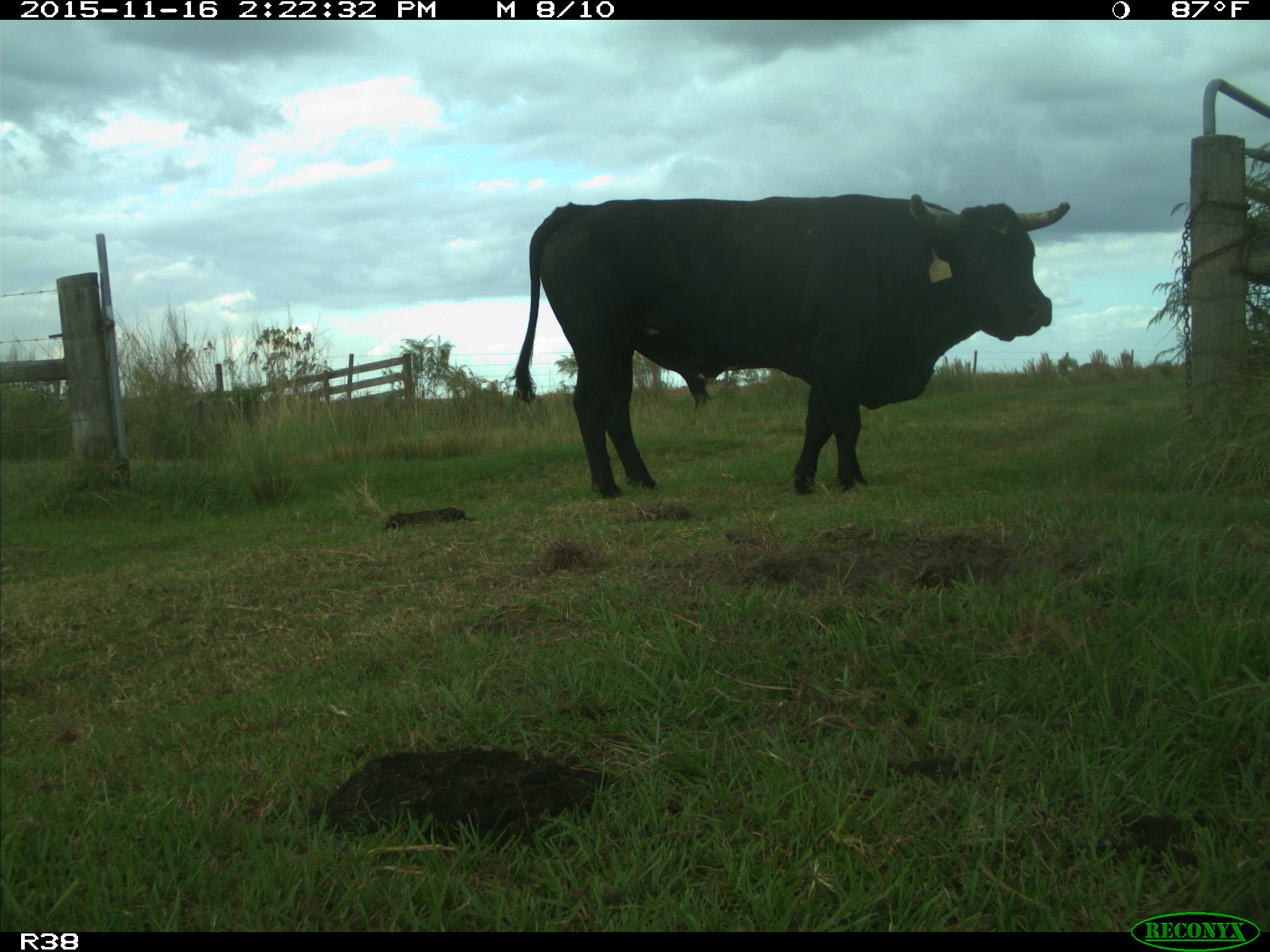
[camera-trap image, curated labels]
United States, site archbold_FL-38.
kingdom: Animalia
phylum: Chordata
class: Mammalia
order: Artiodactyla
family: Bovidae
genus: Bos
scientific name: Bos taurus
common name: domestic cow